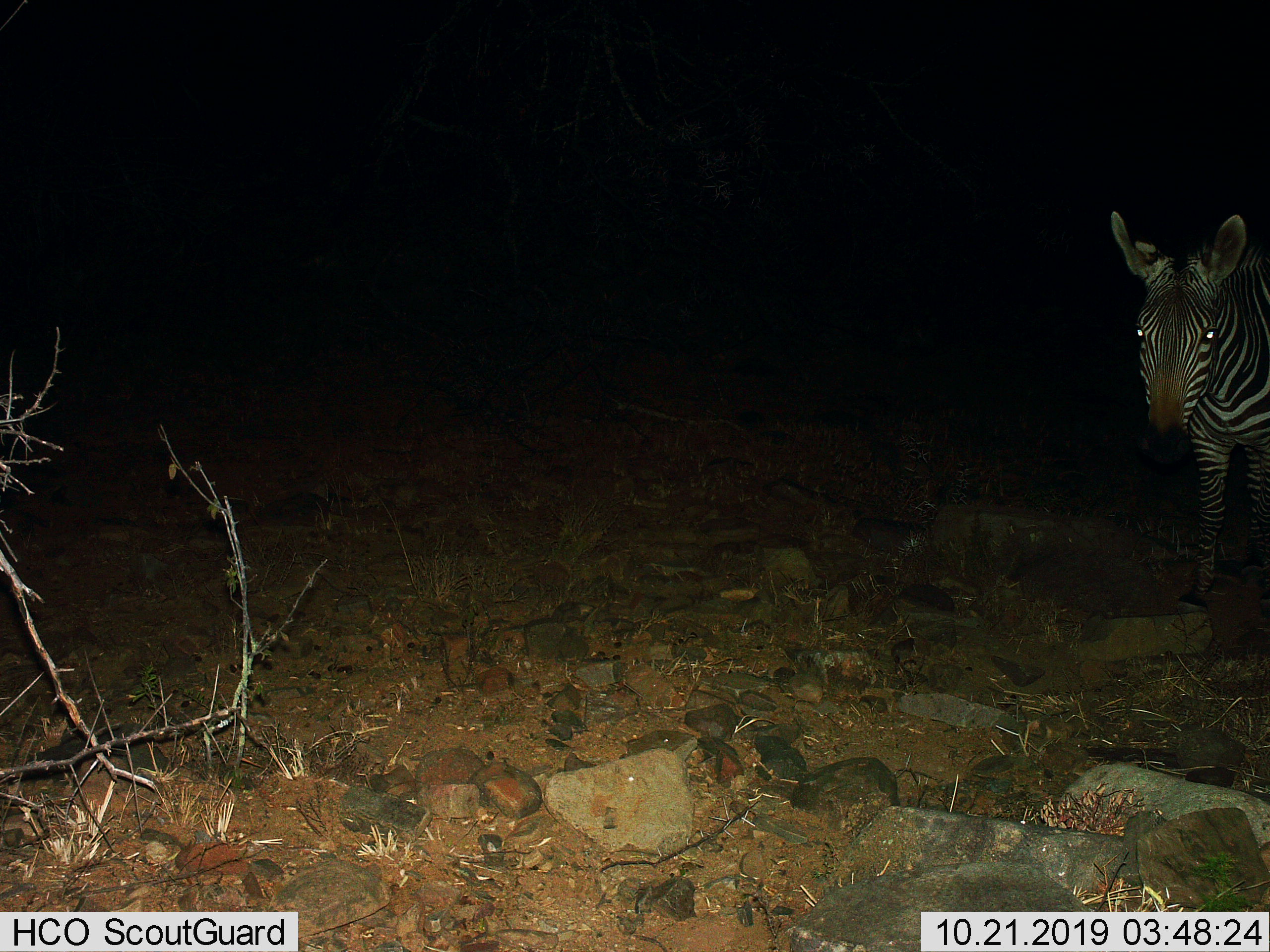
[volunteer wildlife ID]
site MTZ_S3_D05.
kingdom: Animalia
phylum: Chordata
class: Mammalia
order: Perissodactyla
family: Equidae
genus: Equus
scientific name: Equus zebra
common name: mountain zebra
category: zebramountain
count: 1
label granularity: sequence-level